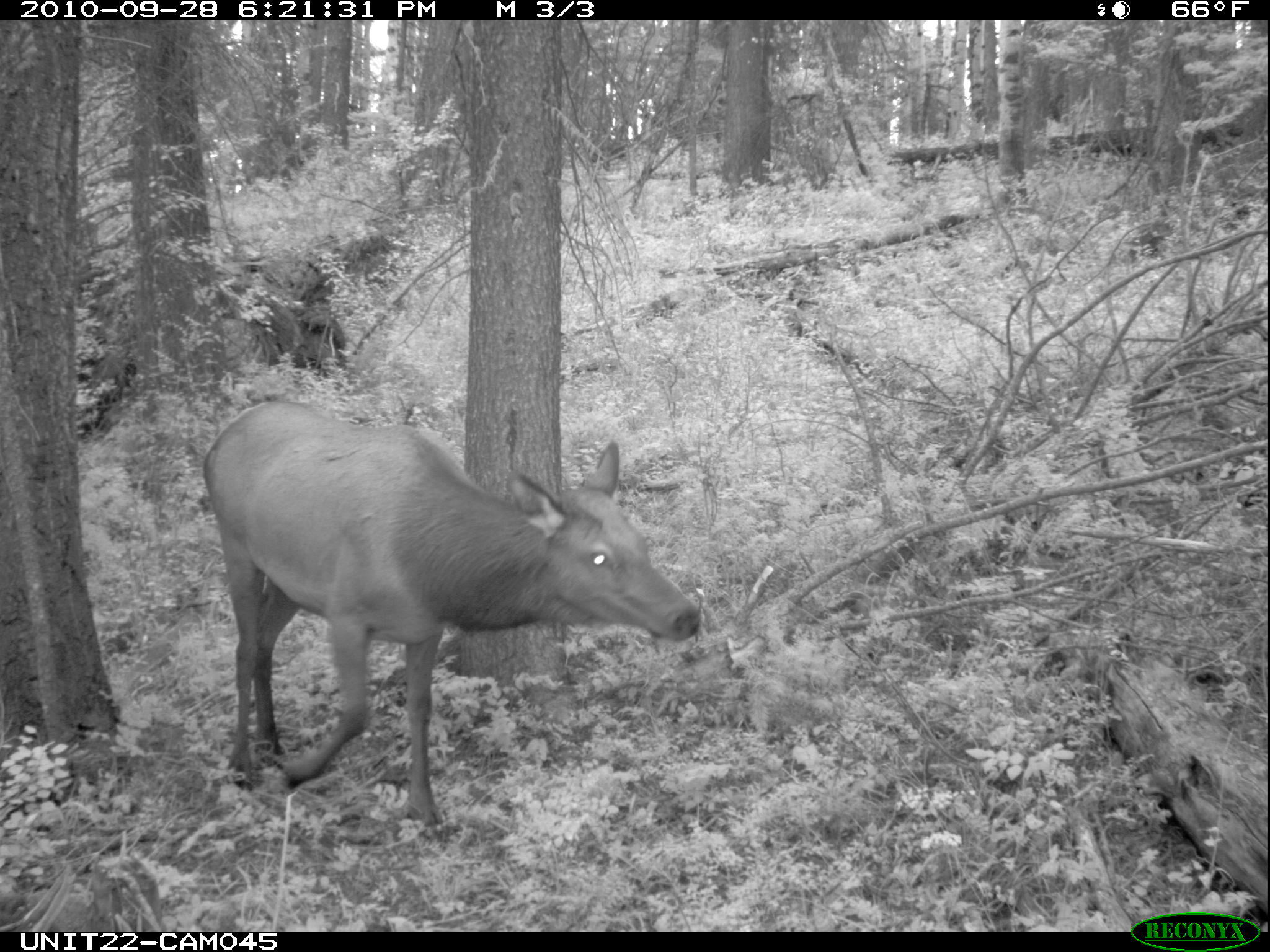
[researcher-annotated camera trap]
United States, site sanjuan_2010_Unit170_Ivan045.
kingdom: Animalia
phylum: Chordata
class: Mammalia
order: Artiodactyla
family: Cervidae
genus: Cervus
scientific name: Cervus elaphus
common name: red deer